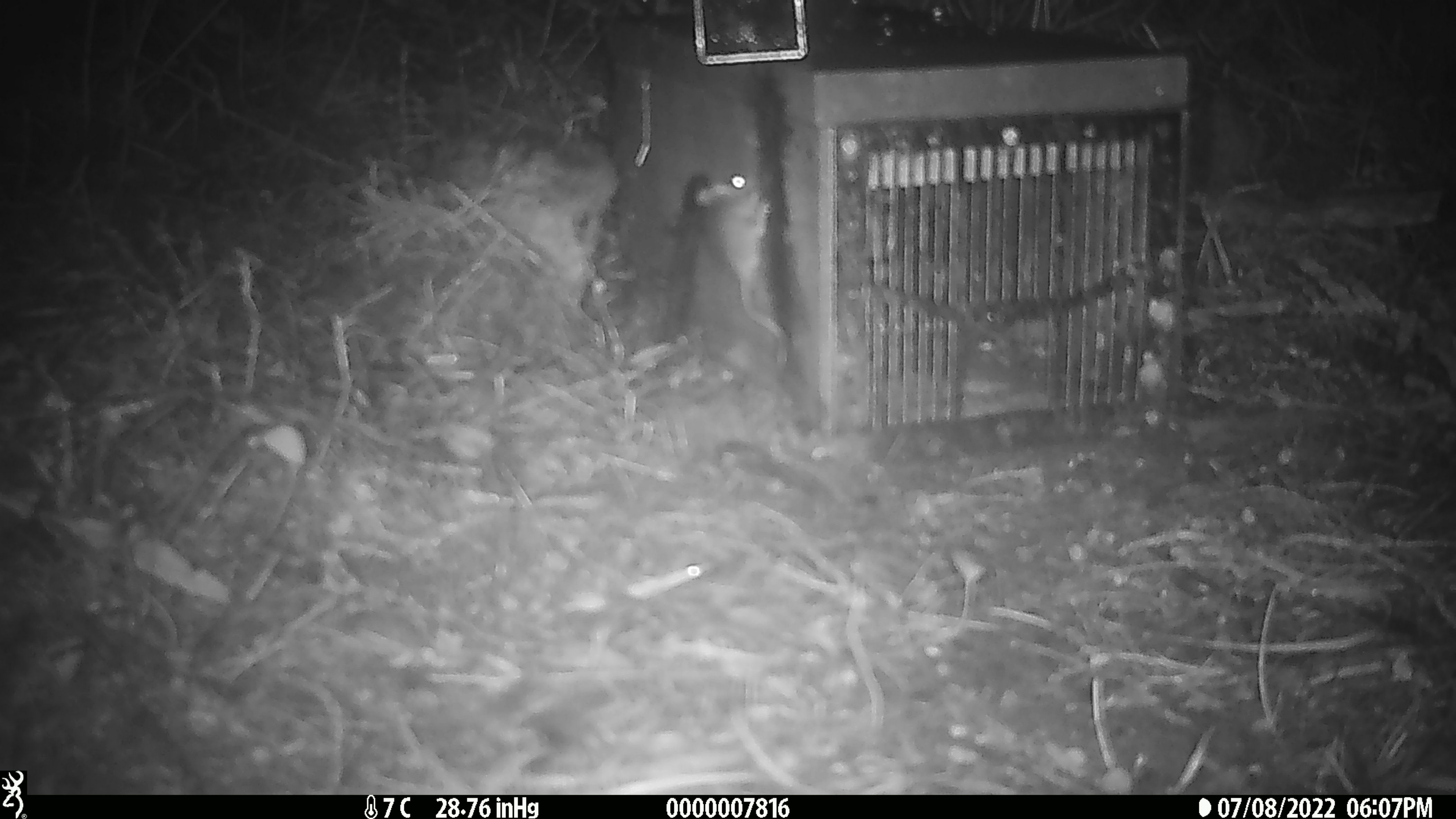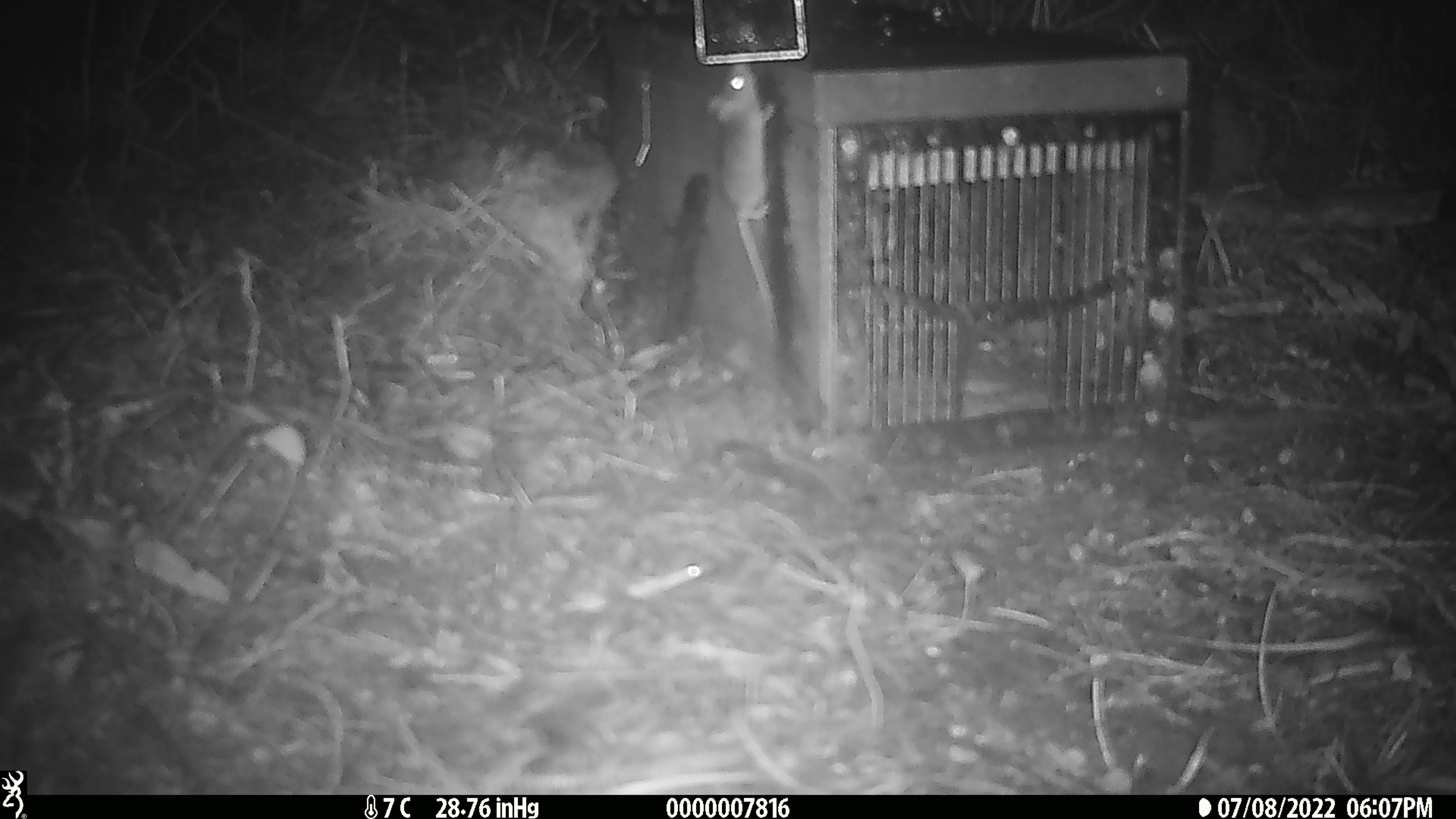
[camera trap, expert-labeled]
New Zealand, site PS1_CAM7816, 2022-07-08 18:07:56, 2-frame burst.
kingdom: Animalia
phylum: Chordata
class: Mammalia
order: Rodentia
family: Muridae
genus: Mus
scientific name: Mus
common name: mouse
Mouse (Mus).